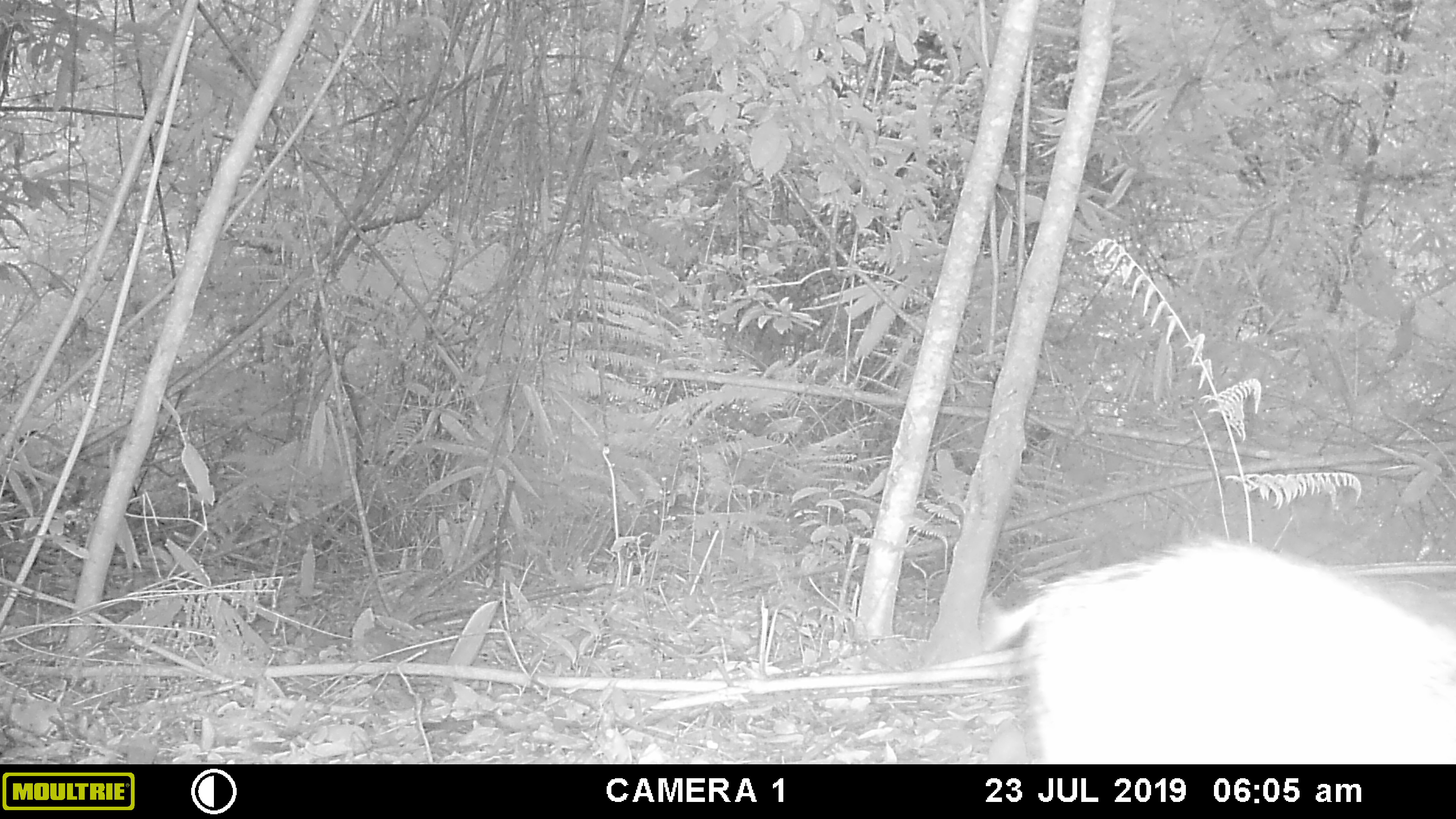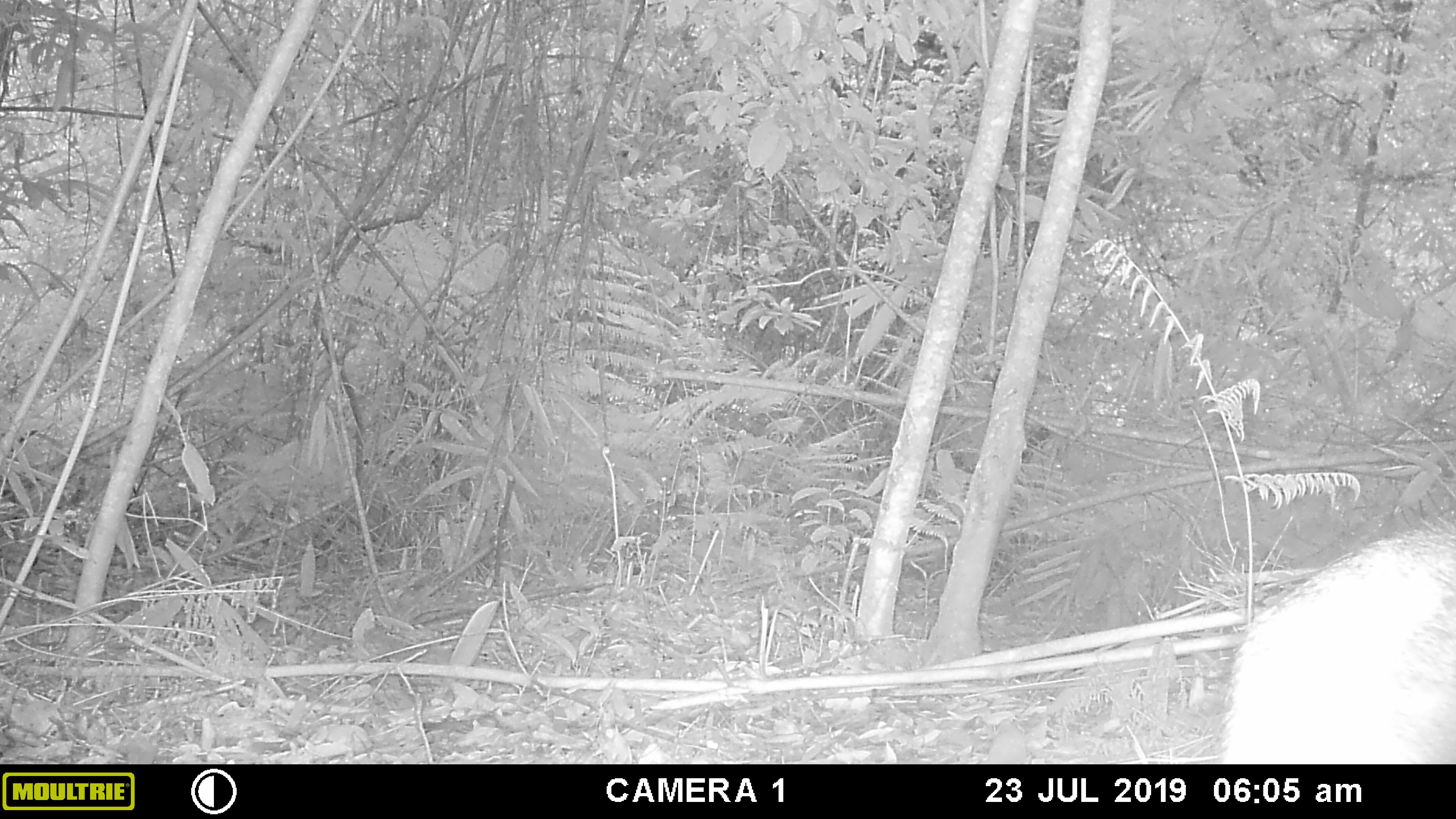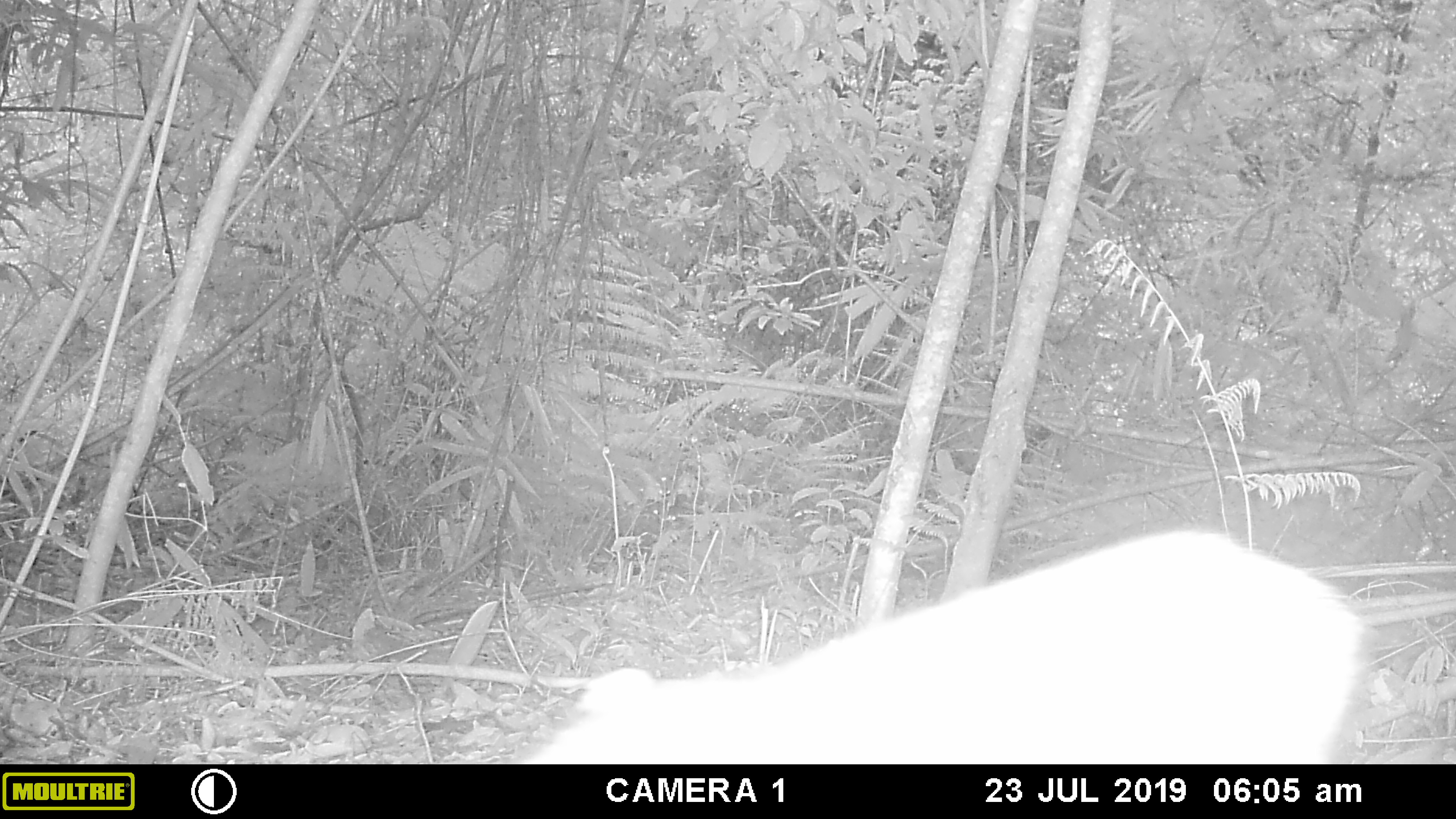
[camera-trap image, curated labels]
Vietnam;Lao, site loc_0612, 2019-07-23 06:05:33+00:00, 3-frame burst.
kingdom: Animalia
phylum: Chordata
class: Mammalia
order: Artiodactyla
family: Suidae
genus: Sus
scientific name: Sus scrofa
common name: eurasian wild pig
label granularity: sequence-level